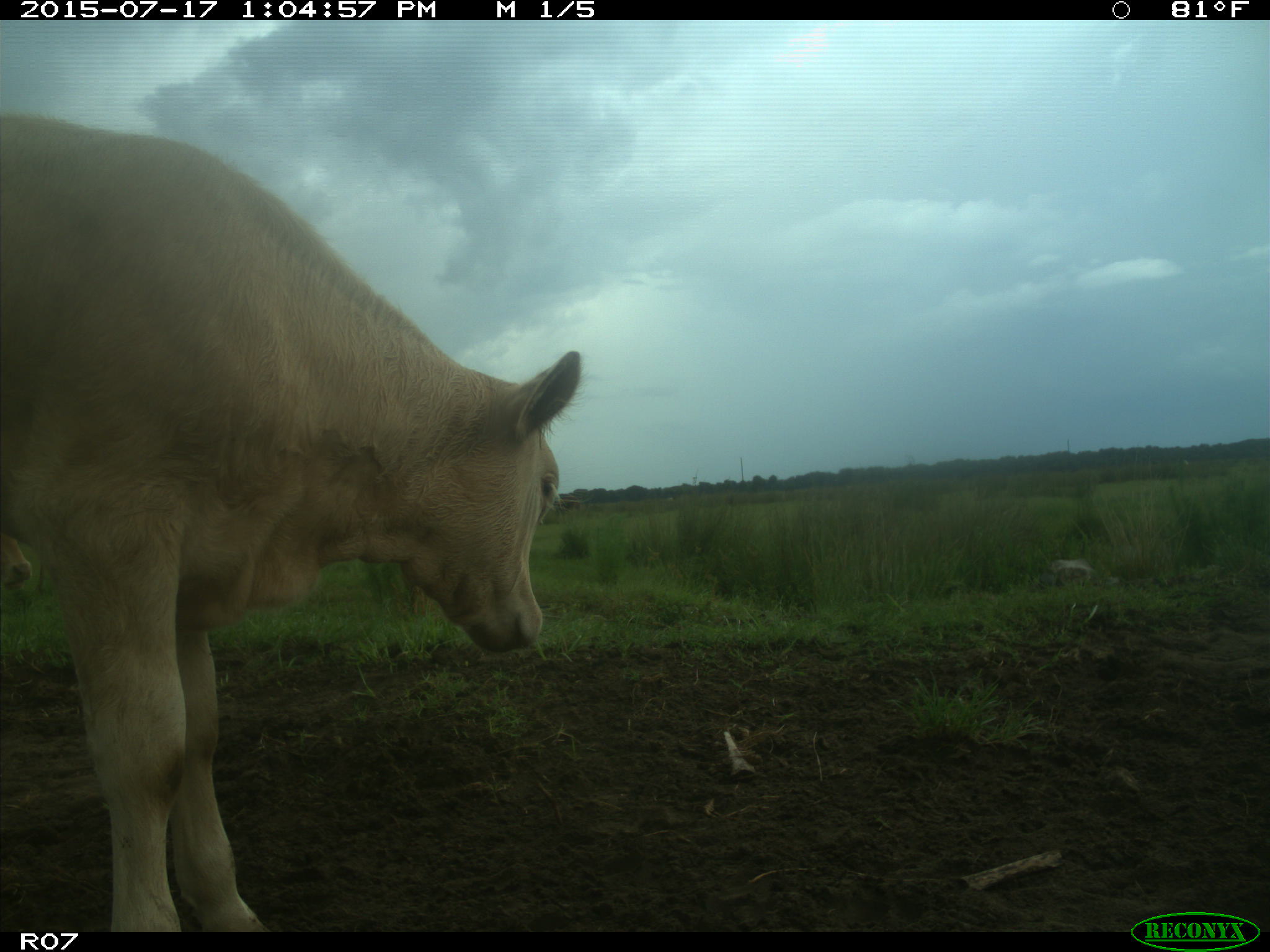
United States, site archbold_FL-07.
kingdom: Animalia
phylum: Chordata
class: Mammalia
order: Artiodactyla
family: Bovidae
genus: Bos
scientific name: Bos taurus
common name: domestic cow